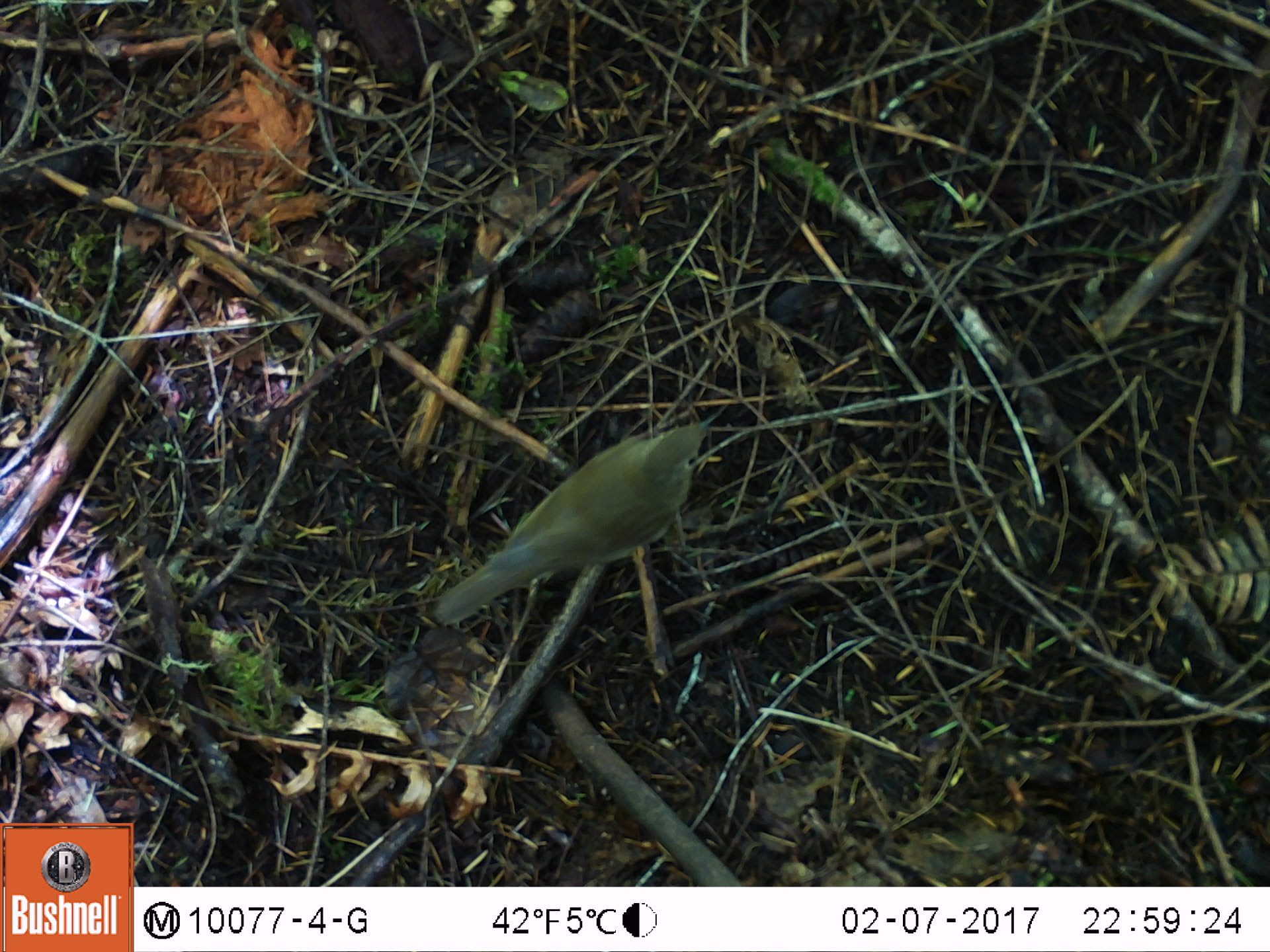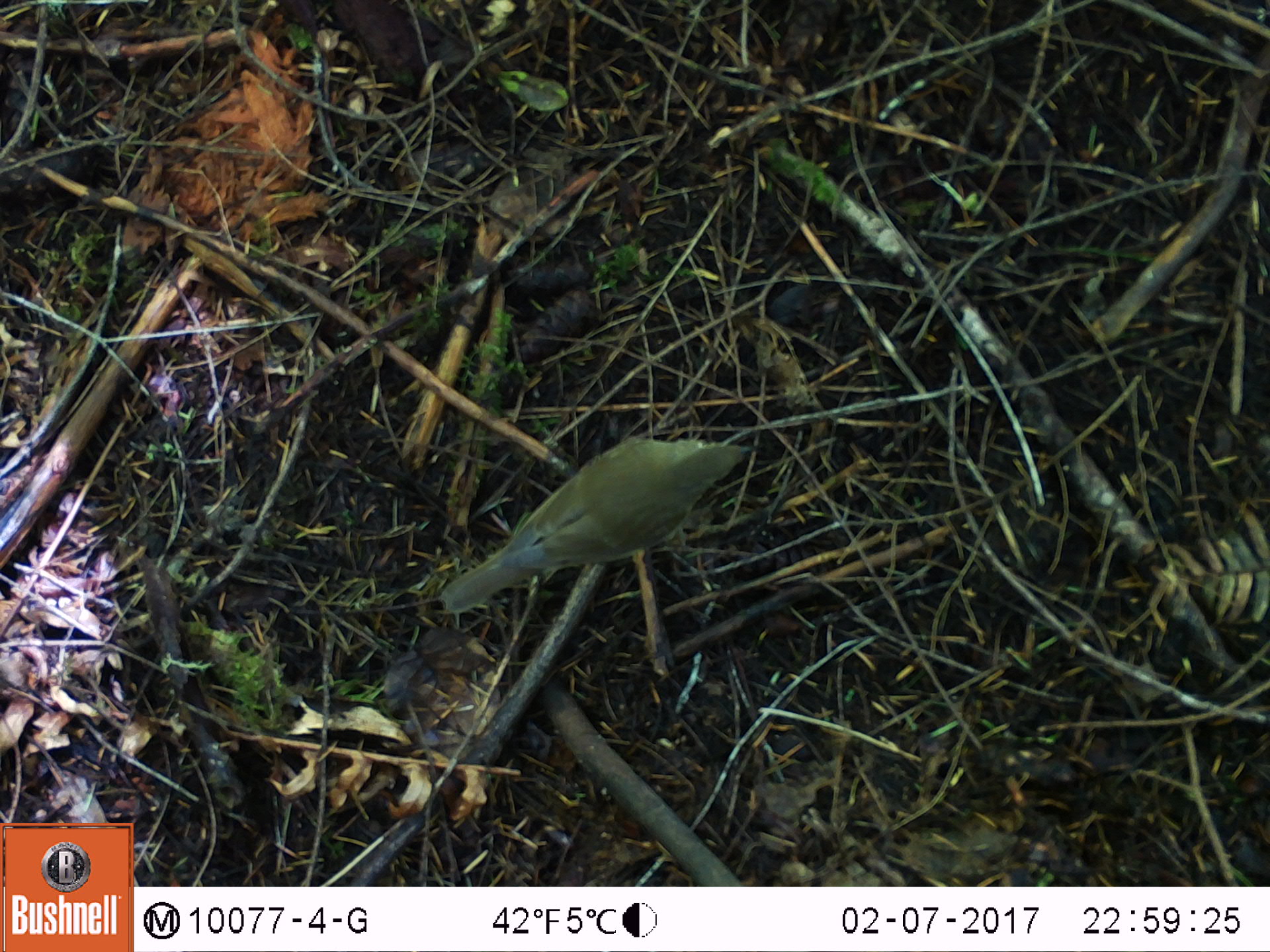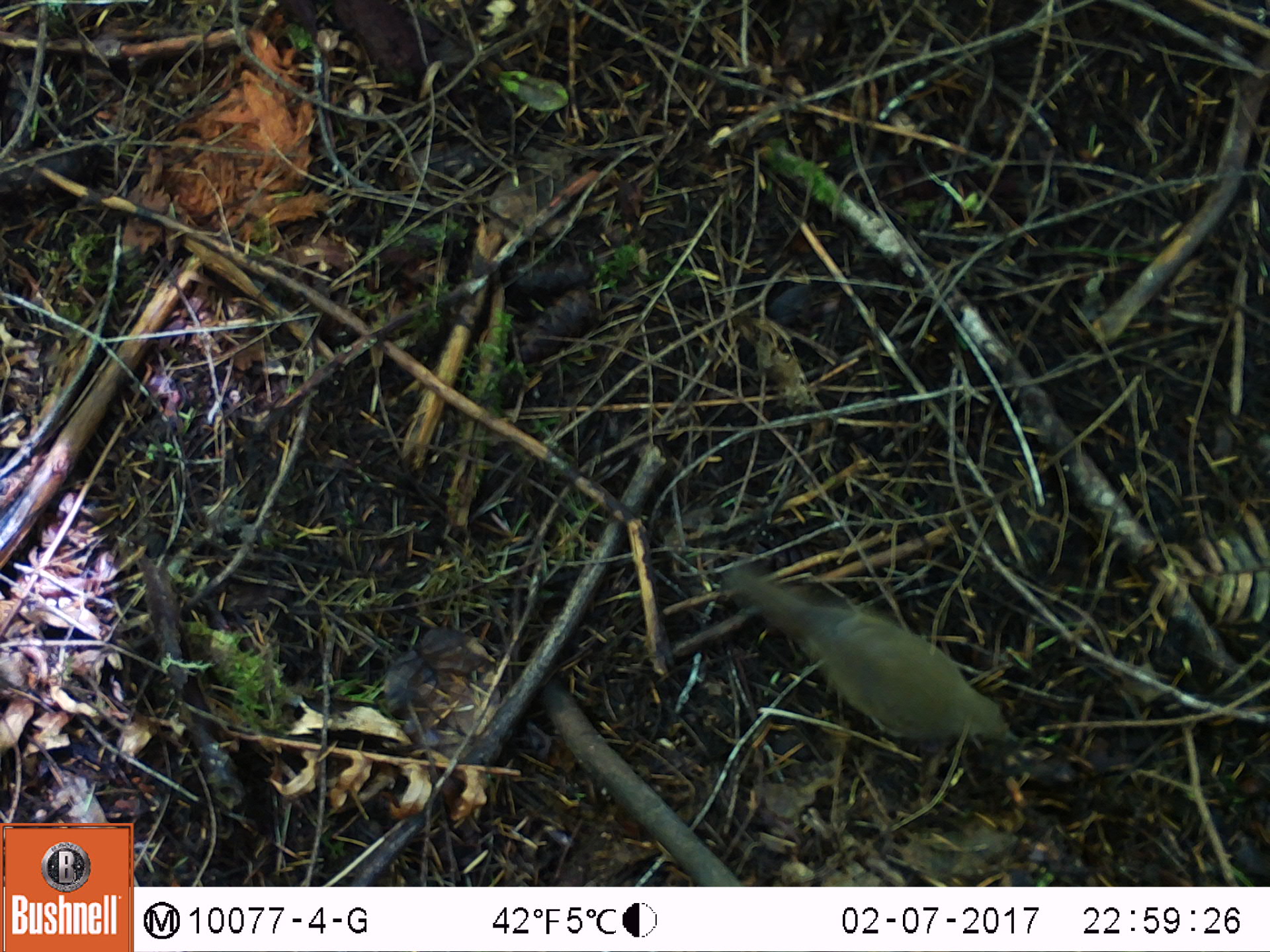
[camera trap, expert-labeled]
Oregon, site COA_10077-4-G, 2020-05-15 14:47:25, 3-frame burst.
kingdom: Animalia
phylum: Chordata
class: Aves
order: Passeriformes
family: Turdidae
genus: Catharus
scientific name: Catharus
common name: brown thrushes and nightingale-thrushes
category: catharus species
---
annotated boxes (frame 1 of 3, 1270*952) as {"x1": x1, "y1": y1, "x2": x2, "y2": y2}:
catharus species: {"x1": 421, "y1": 401, "x2": 731, "y2": 640}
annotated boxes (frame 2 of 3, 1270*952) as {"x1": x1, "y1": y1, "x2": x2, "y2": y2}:
catharus species: {"x1": 428, "y1": 428, "x2": 773, "y2": 632}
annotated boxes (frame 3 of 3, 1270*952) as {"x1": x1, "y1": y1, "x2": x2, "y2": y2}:
catharus species: {"x1": 707, "y1": 553, "x2": 1031, "y2": 756}